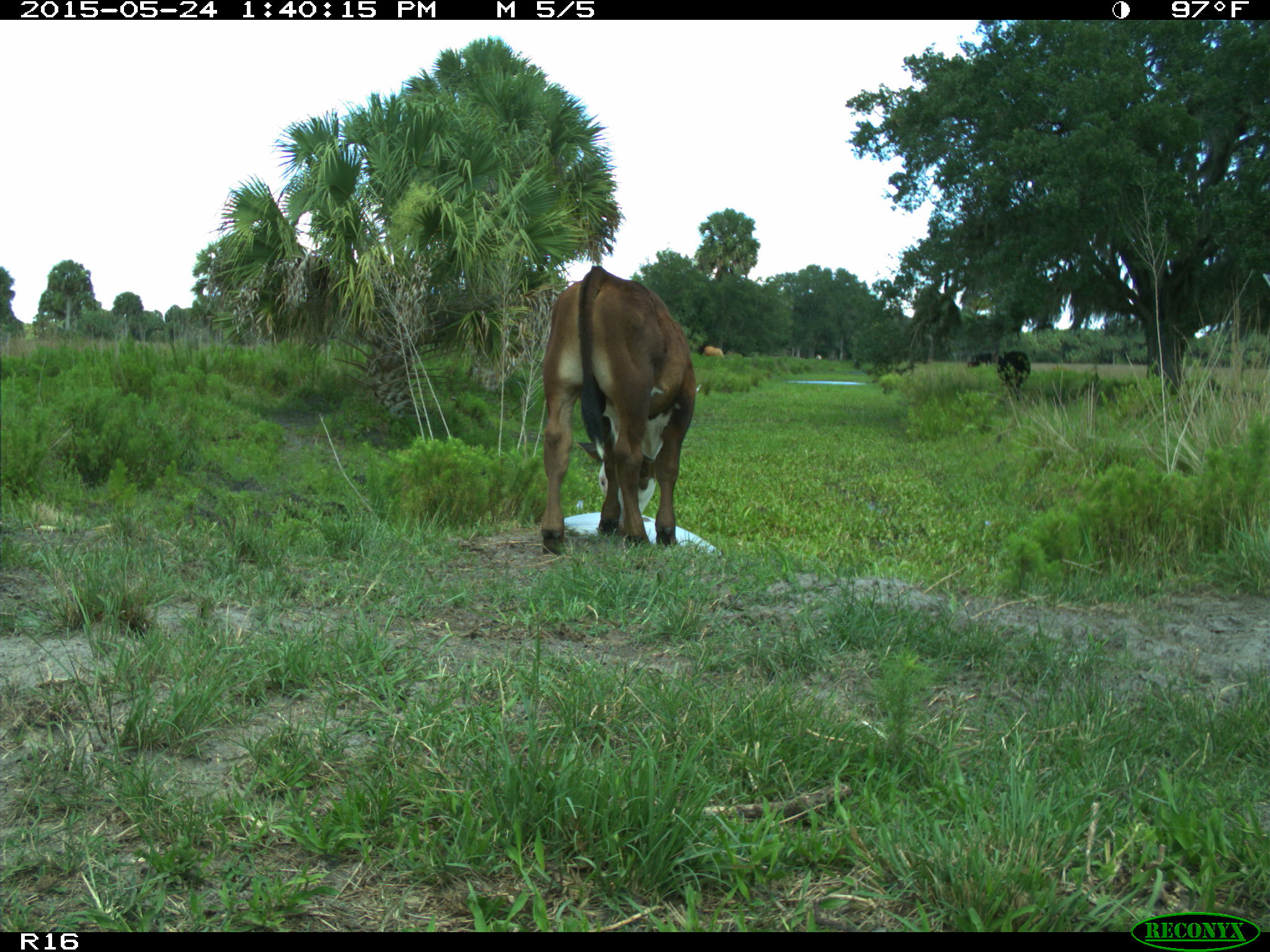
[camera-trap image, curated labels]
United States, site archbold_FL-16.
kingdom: Animalia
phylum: Chordata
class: Mammalia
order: Artiodactyla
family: Bovidae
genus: Bos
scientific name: Bos taurus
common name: domestic cow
Bos taurus (domestic cow).